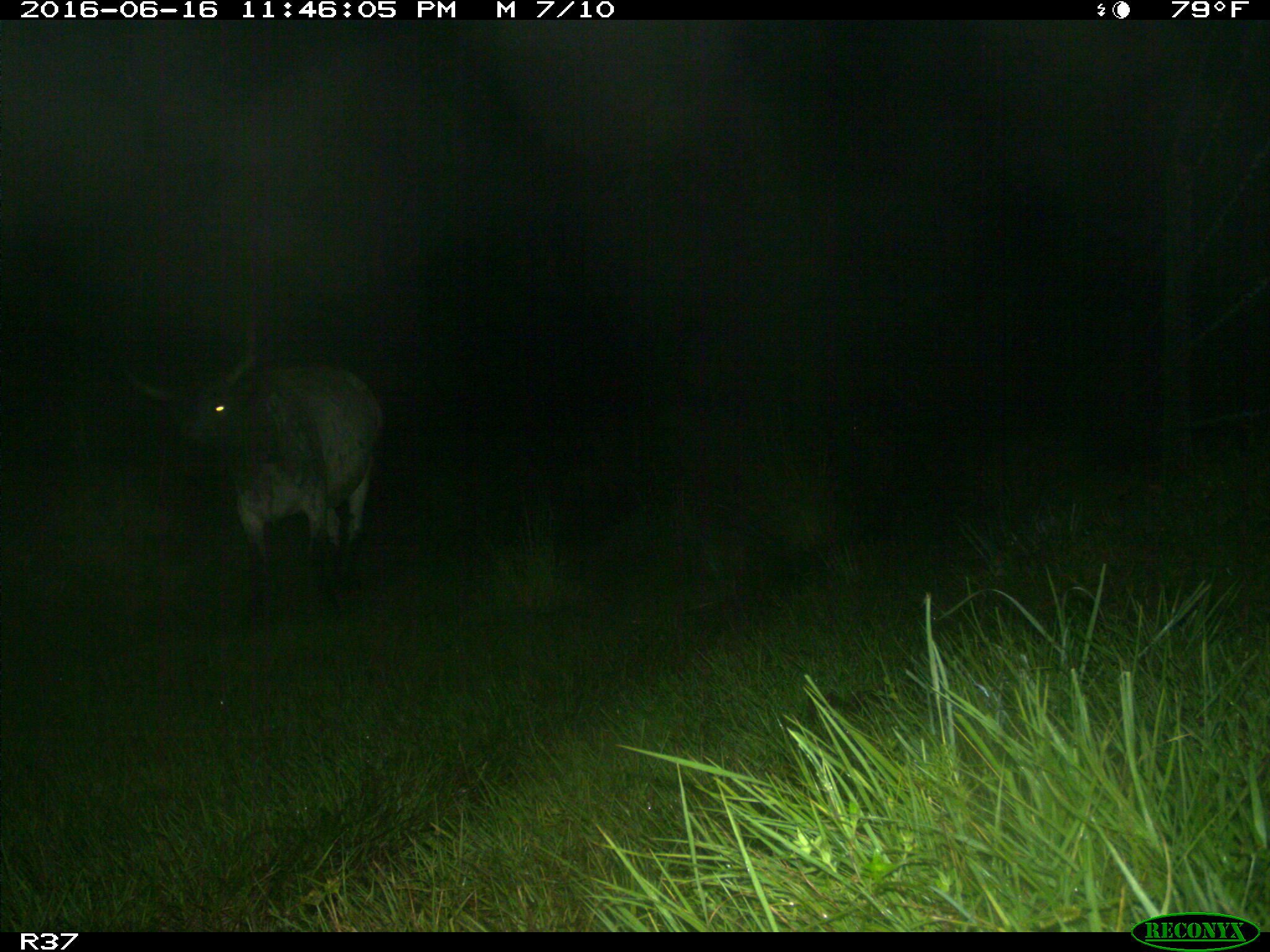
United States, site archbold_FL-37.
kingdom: Animalia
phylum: Chordata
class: Mammalia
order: Artiodactyla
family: Bovidae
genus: Bos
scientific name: Bos taurus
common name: domestic cow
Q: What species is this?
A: Bos taurus (domestic cow).